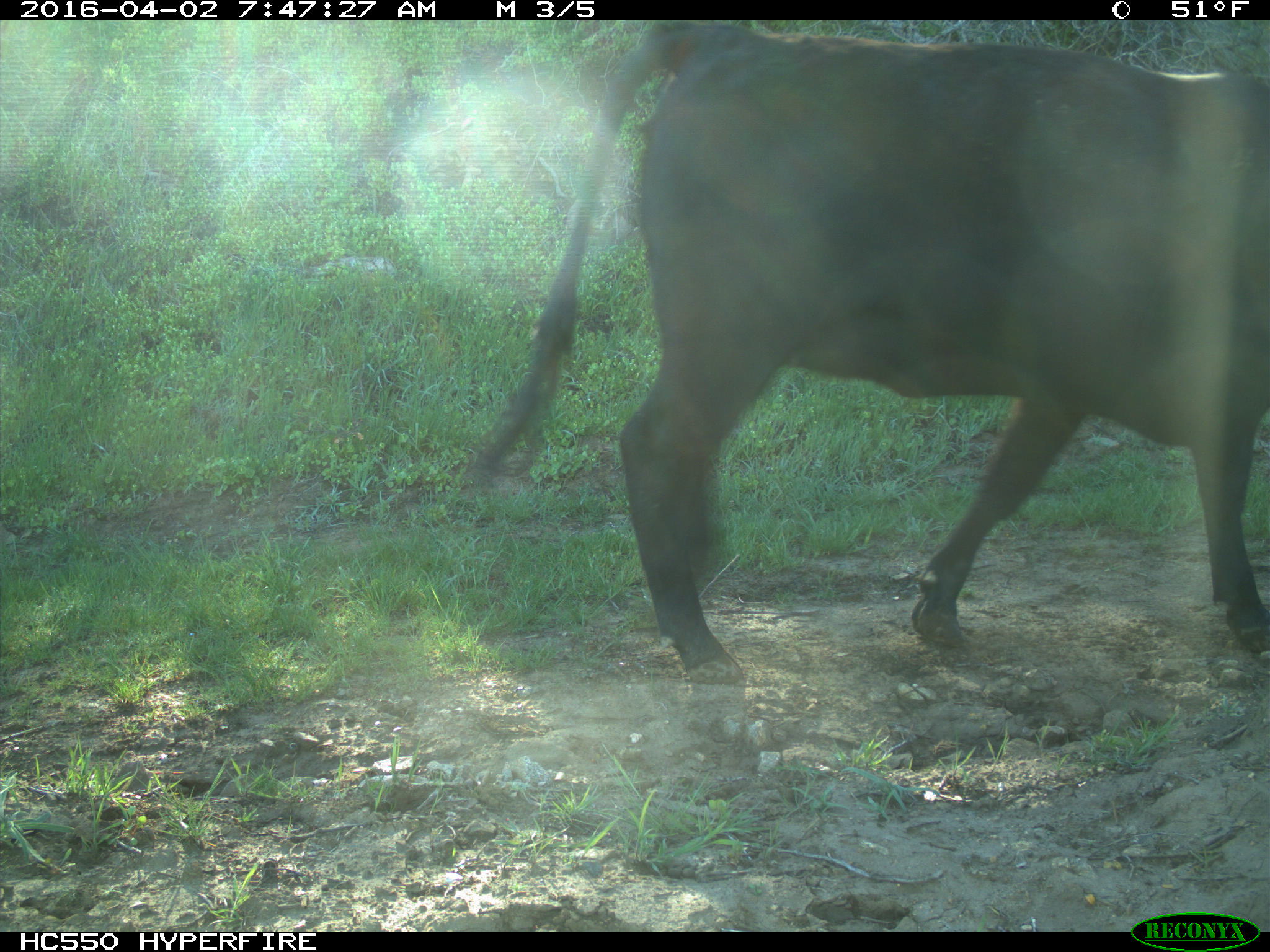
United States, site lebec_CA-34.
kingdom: Animalia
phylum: Chordata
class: Mammalia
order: Artiodactyla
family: Bovidae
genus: Bos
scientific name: Bos taurus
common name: domestic cow